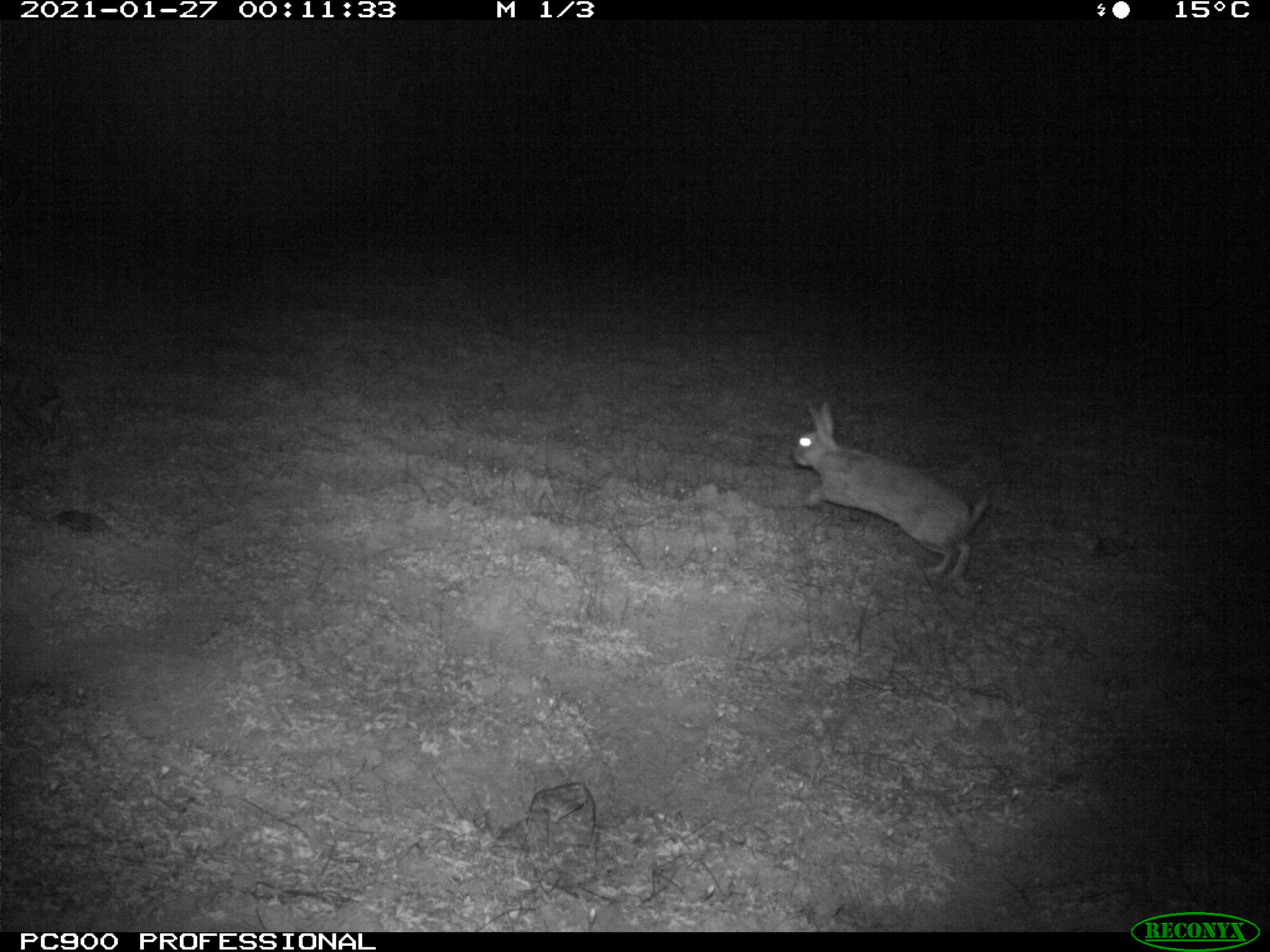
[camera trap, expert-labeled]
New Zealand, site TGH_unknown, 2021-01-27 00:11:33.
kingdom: Animalia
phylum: Chordata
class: Mammalia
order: Lagomorpha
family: Leporidae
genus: Oryctolagus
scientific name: Oryctolagus cuniculus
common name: european rabbit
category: rabbit